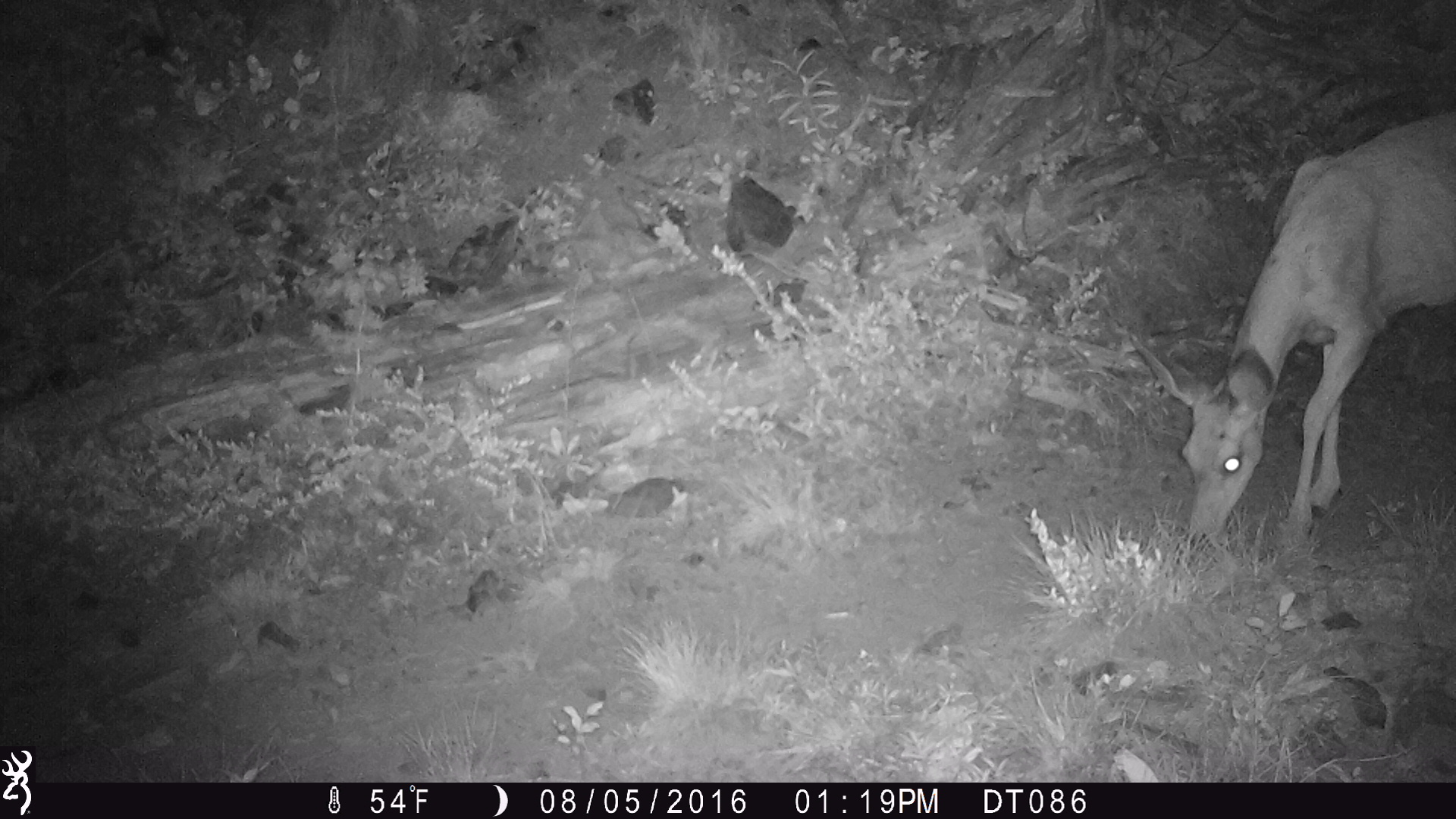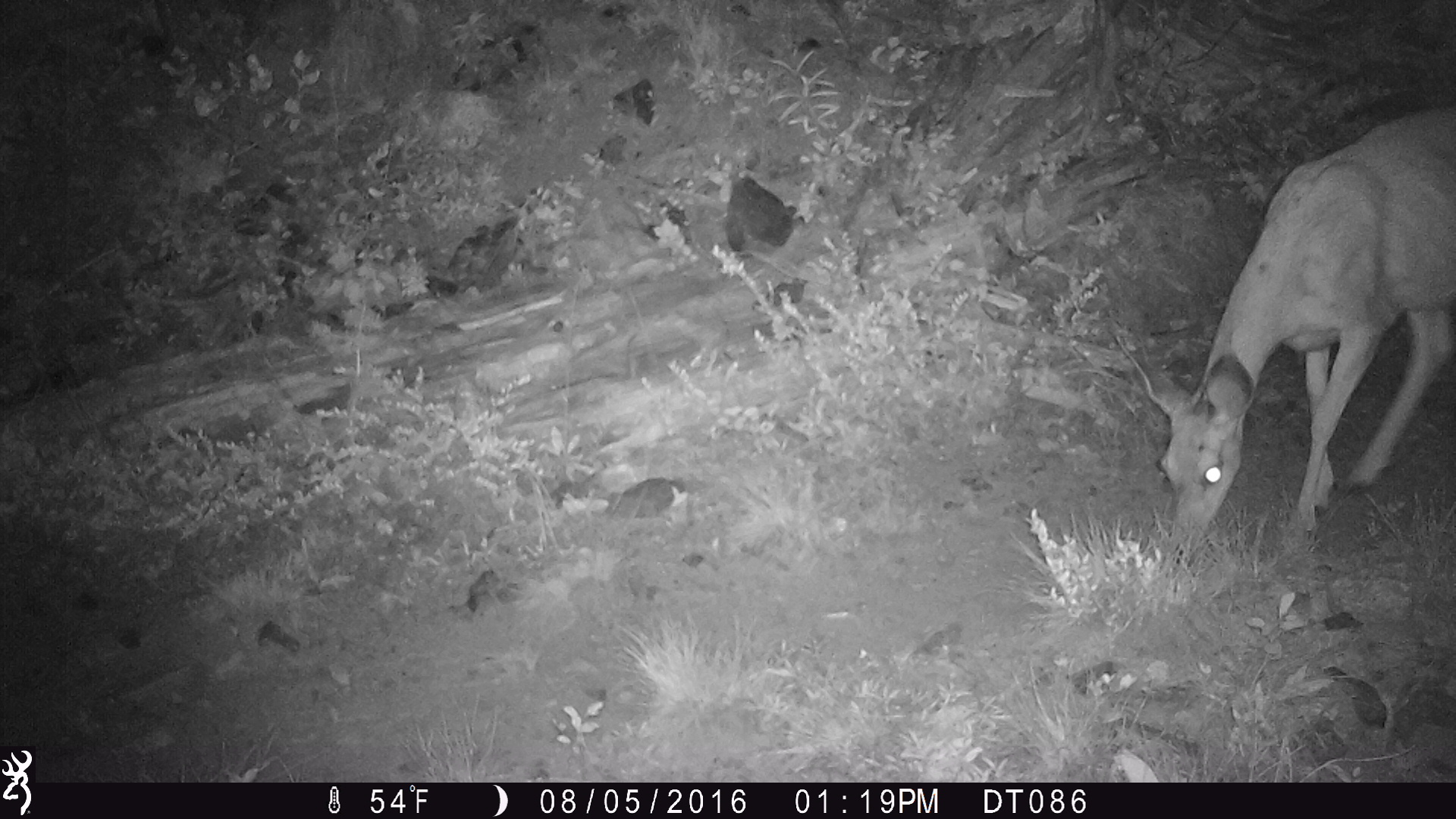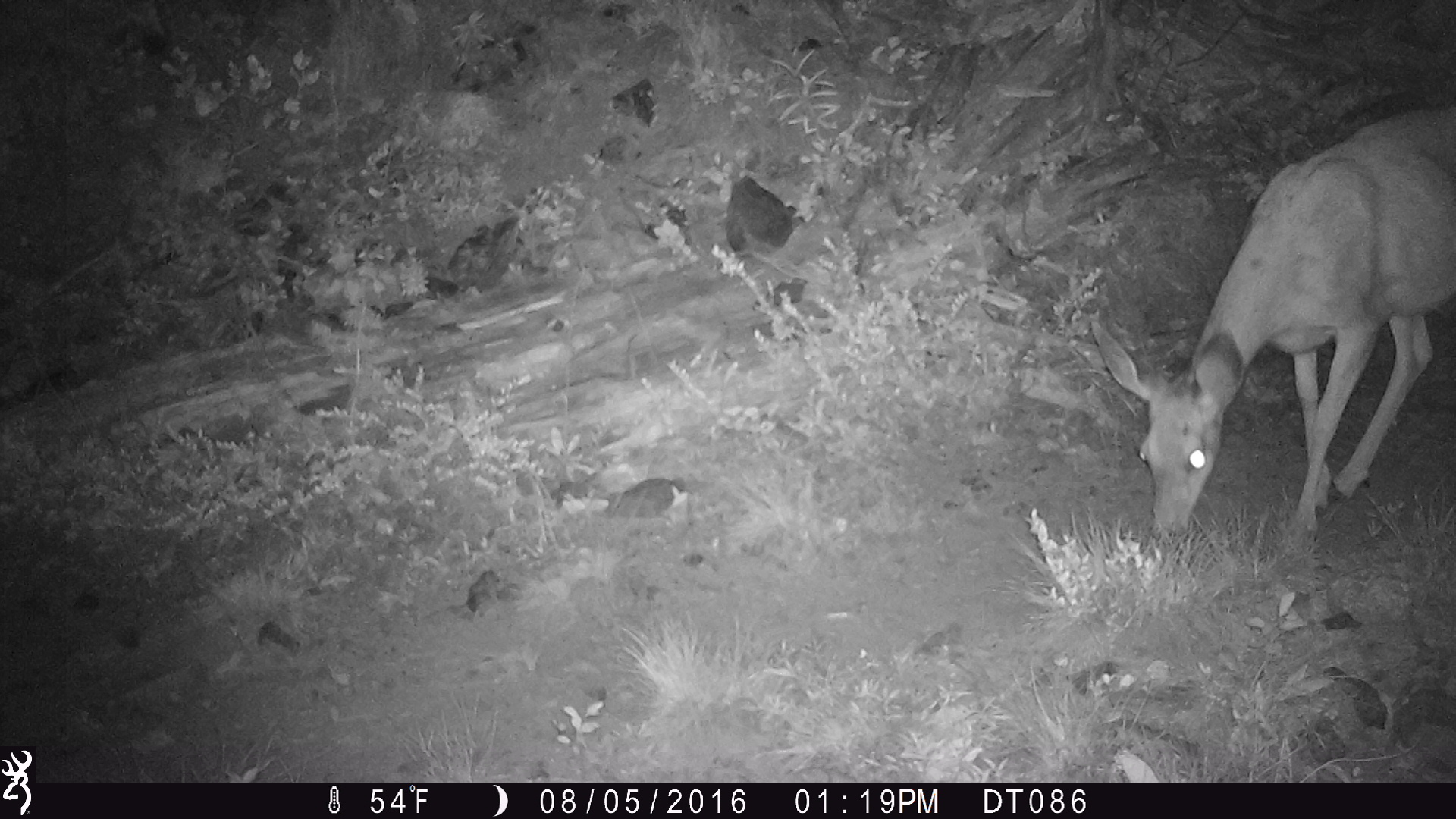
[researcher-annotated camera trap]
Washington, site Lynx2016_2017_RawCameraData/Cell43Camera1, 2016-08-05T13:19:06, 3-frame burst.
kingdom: Animalia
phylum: Chordata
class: Mammalia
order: Artiodactyla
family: Cervidae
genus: Odocoileus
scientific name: Odocoileus hemionus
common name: mule deer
Odocoileus hemionus (mule deer). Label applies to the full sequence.